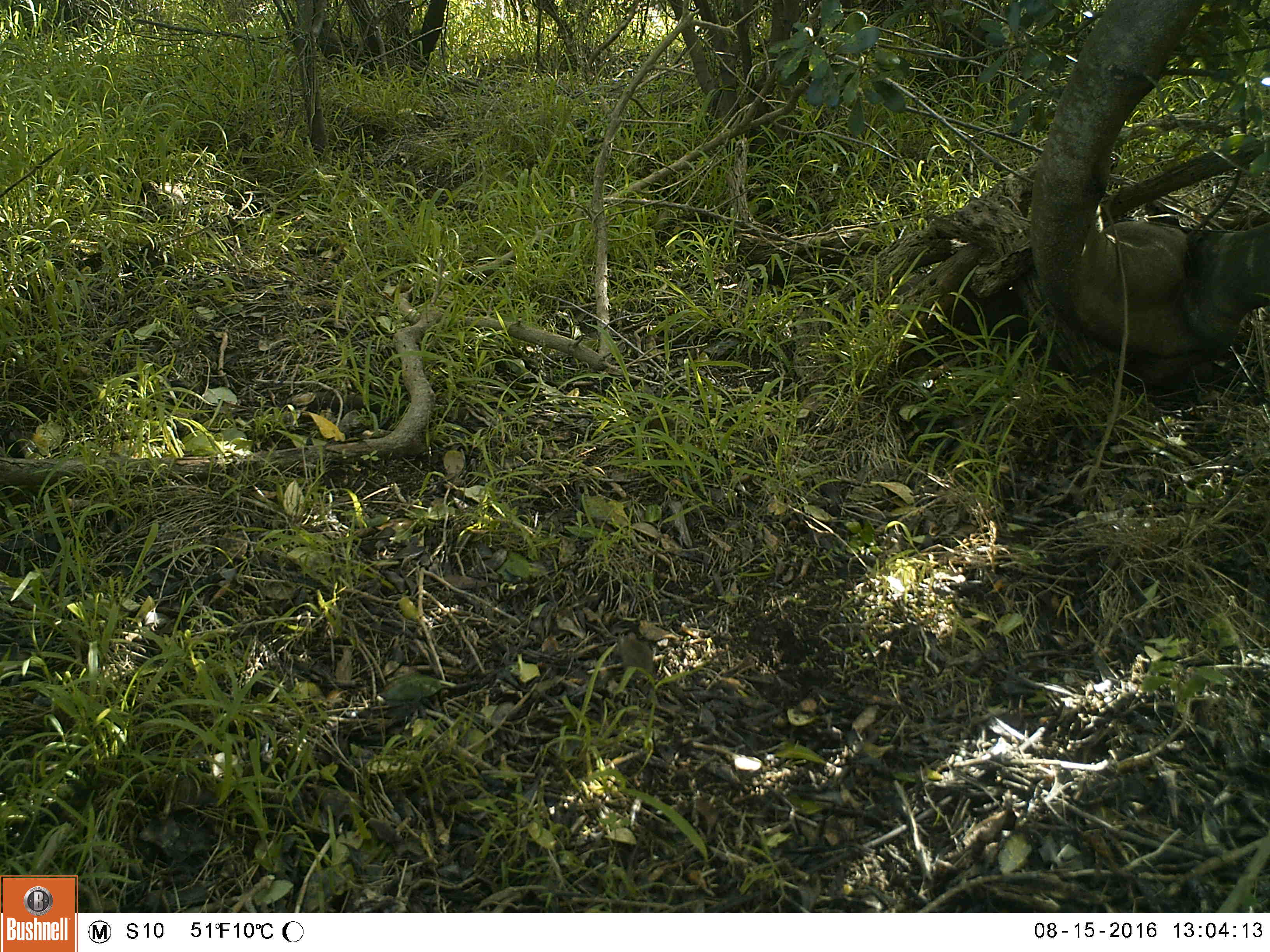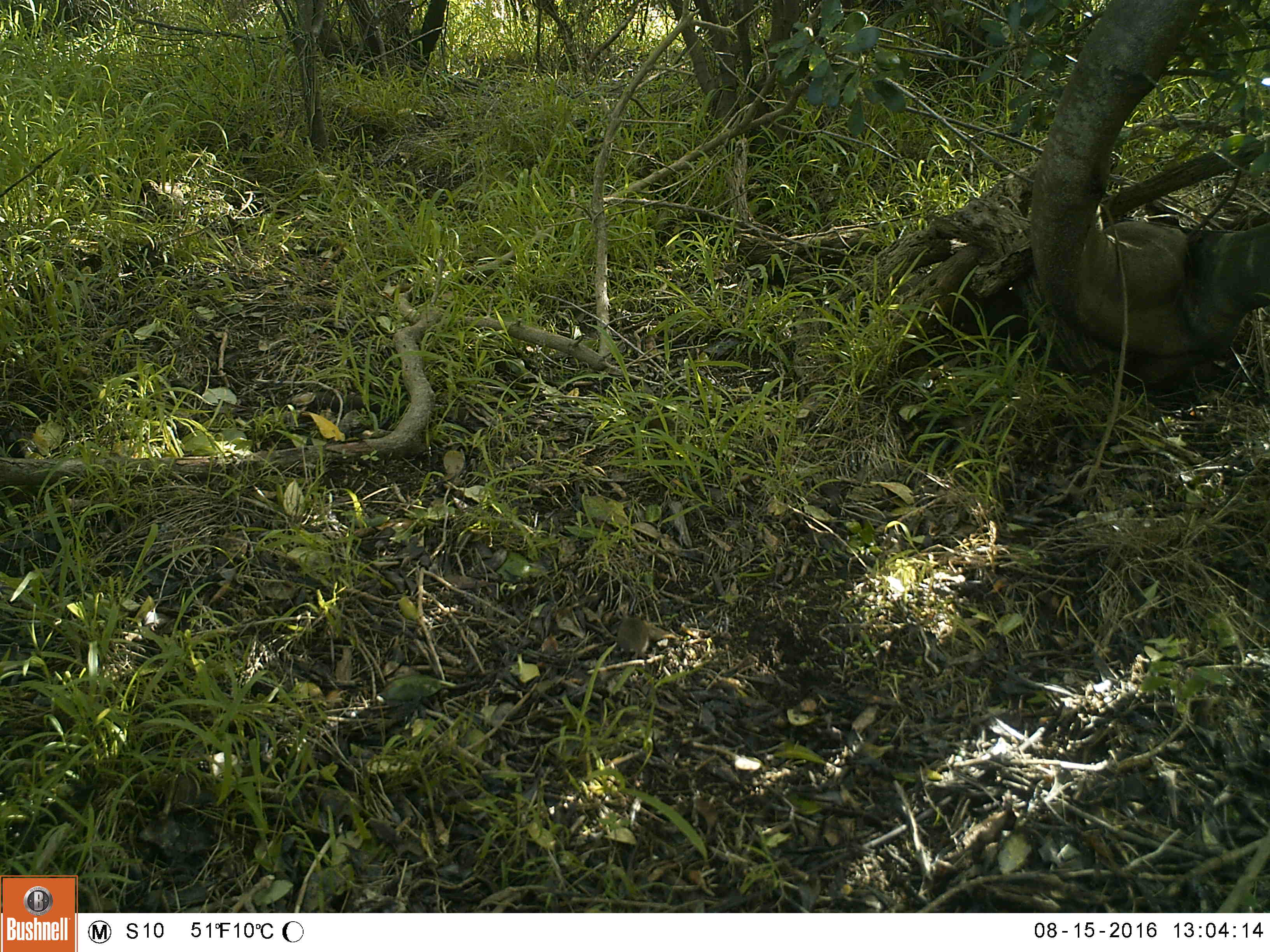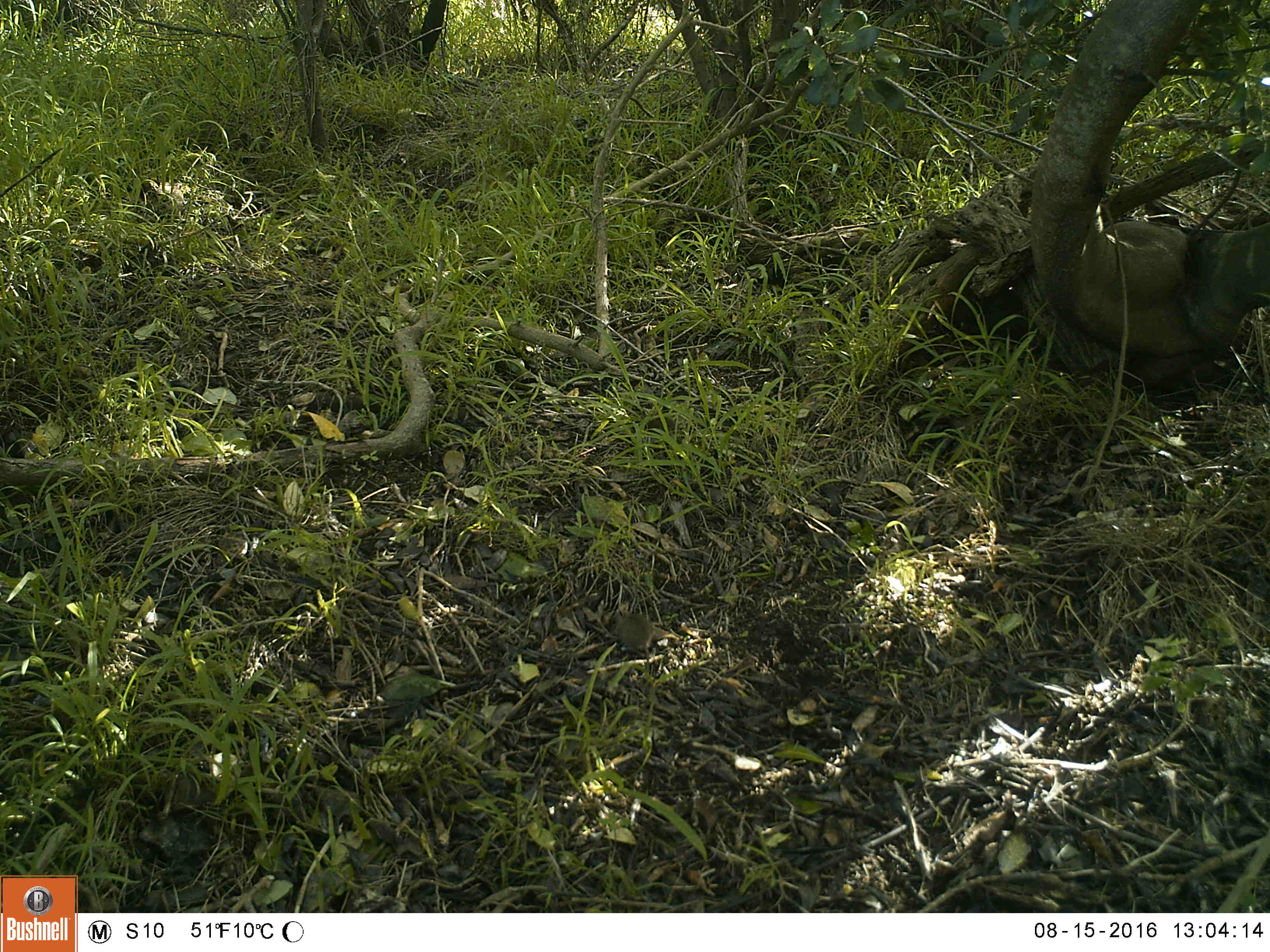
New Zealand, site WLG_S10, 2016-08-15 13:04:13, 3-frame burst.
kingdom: Animalia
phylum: Chordata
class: Mammalia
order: Rodentia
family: Muridae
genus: Mus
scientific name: Mus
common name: mouse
Mouse (Mus).